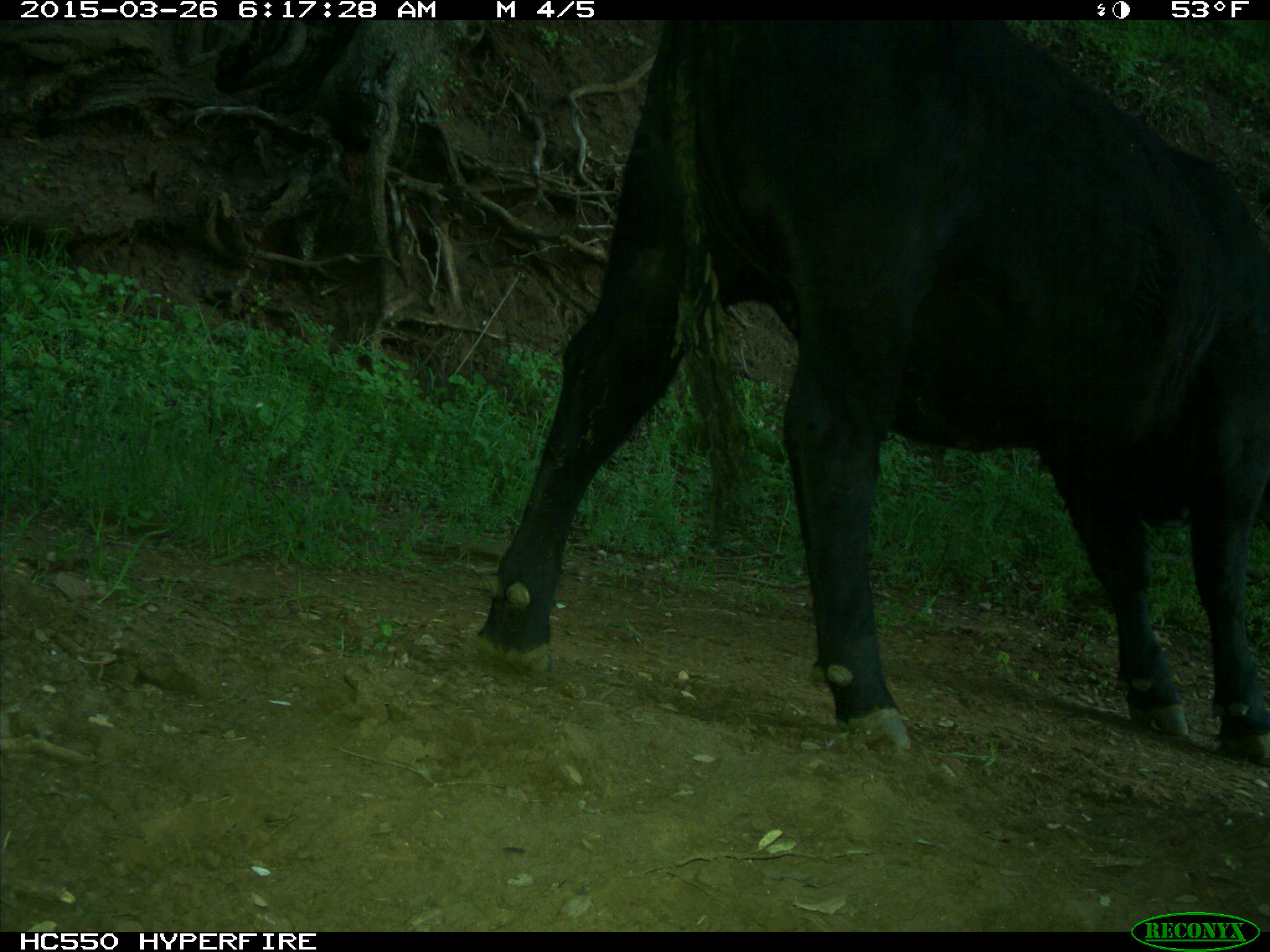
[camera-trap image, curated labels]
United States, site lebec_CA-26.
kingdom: Animalia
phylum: Chordata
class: Mammalia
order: Artiodactyla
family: Bovidae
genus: Bos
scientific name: Bos taurus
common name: domestic cow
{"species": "Bos taurus (domestic cow)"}